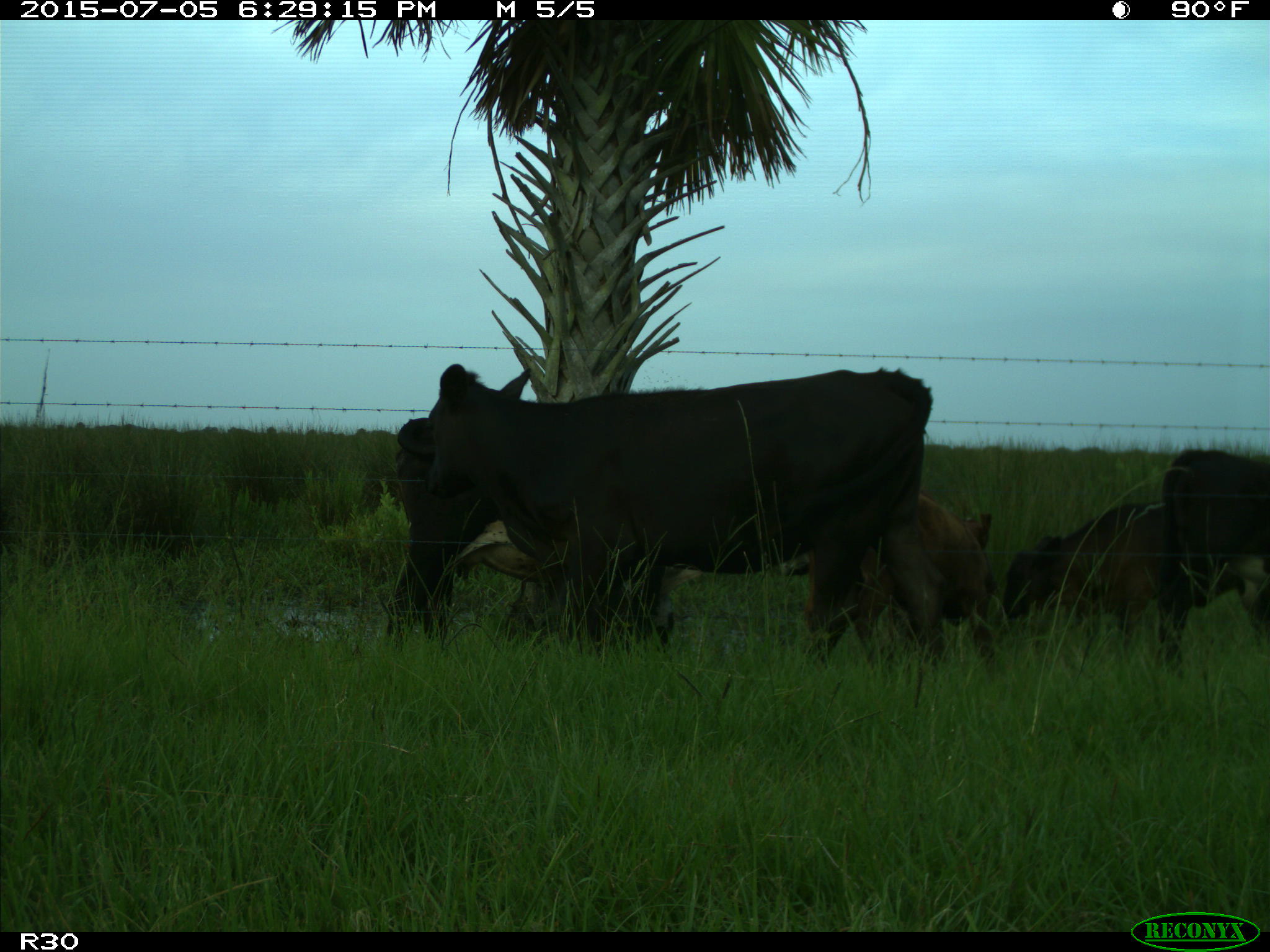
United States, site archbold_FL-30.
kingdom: Animalia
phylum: Chordata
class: Mammalia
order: Artiodactyla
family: Bovidae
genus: Bos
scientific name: Bos taurus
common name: domestic cow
Bos taurus (domestic cow).